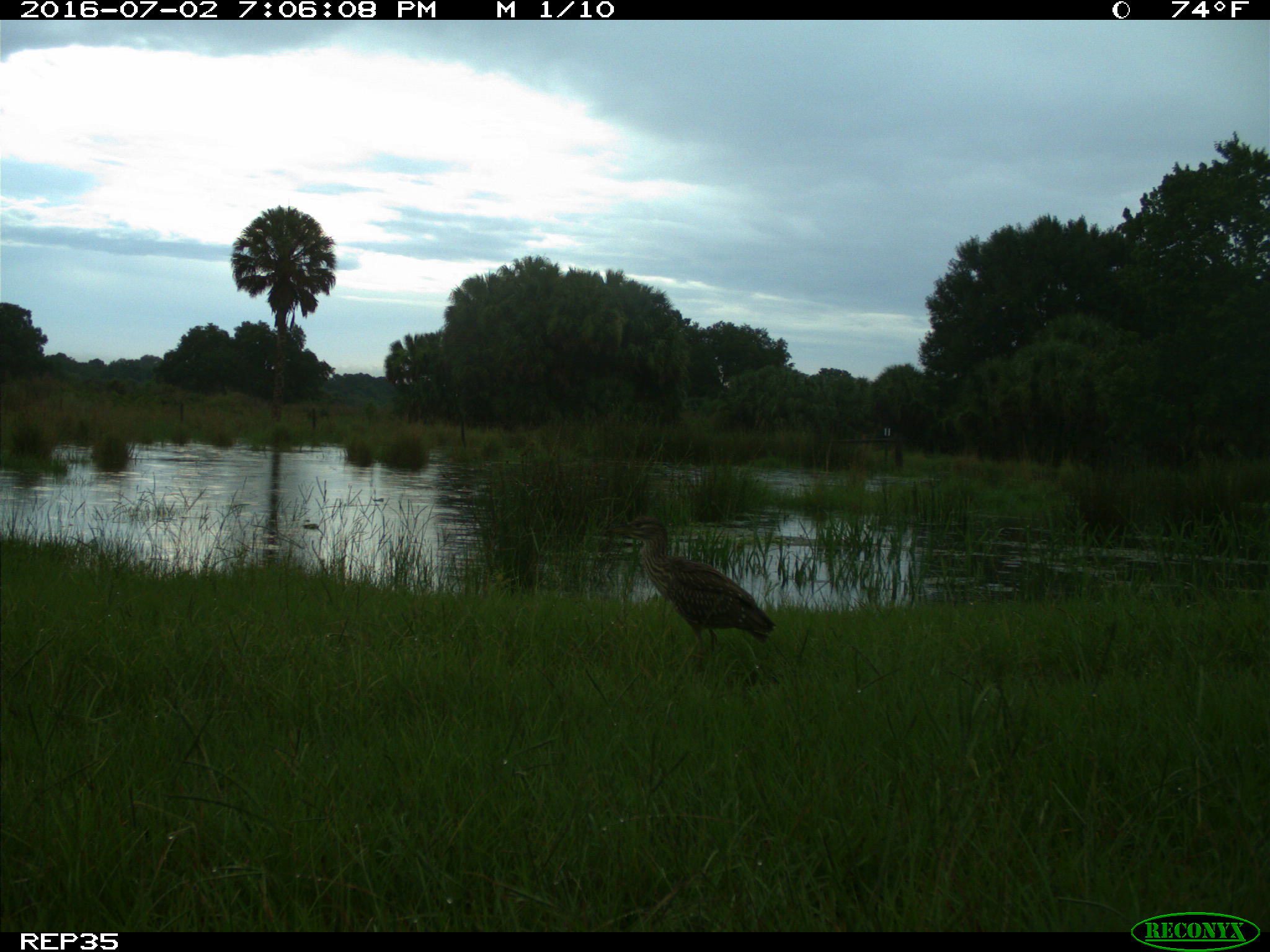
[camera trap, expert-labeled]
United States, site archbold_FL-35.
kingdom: Animalia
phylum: Chordata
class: Aves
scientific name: Aves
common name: birds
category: unidentified bird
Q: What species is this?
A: Unidentified bird (birds) (Aves).